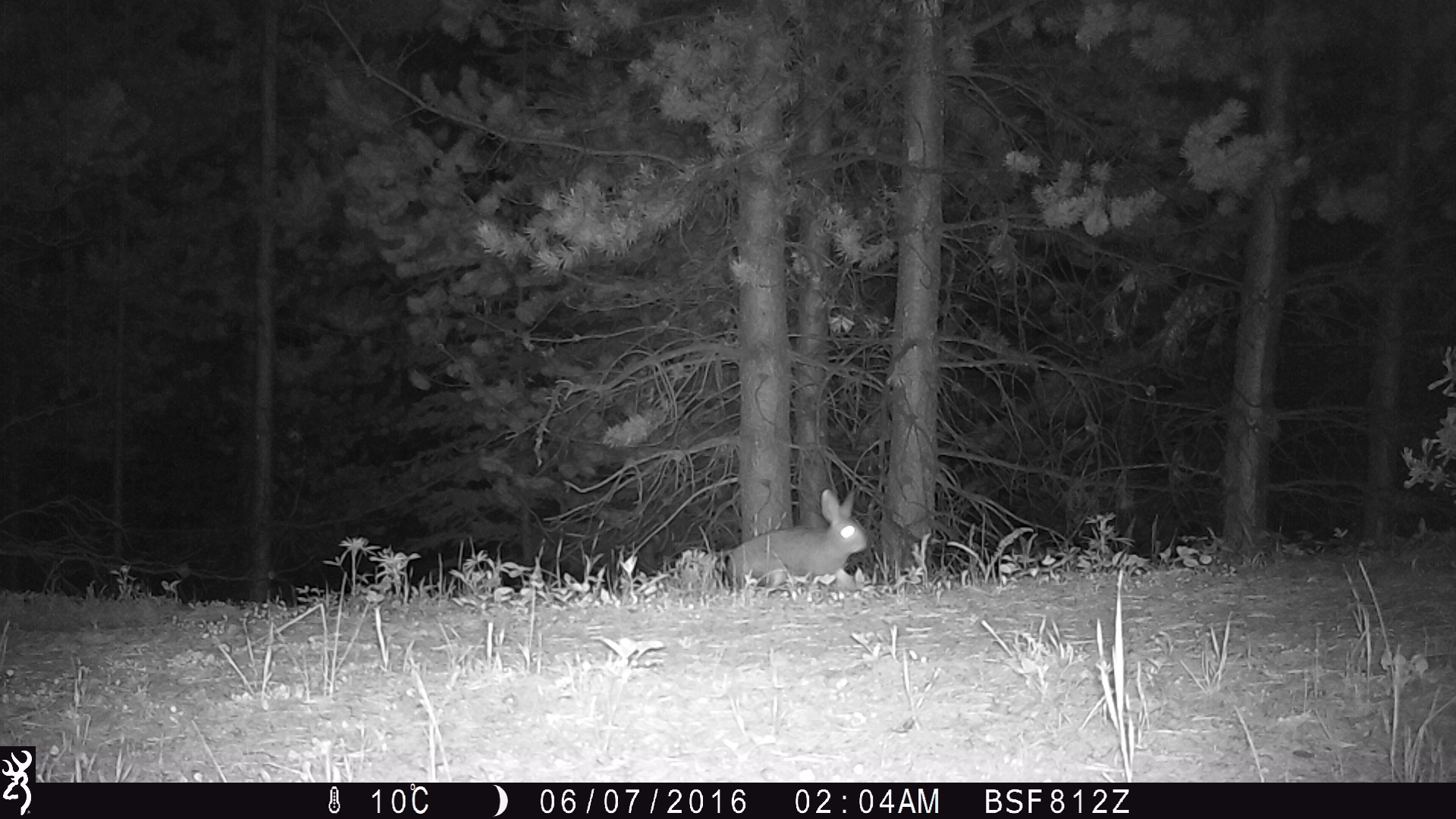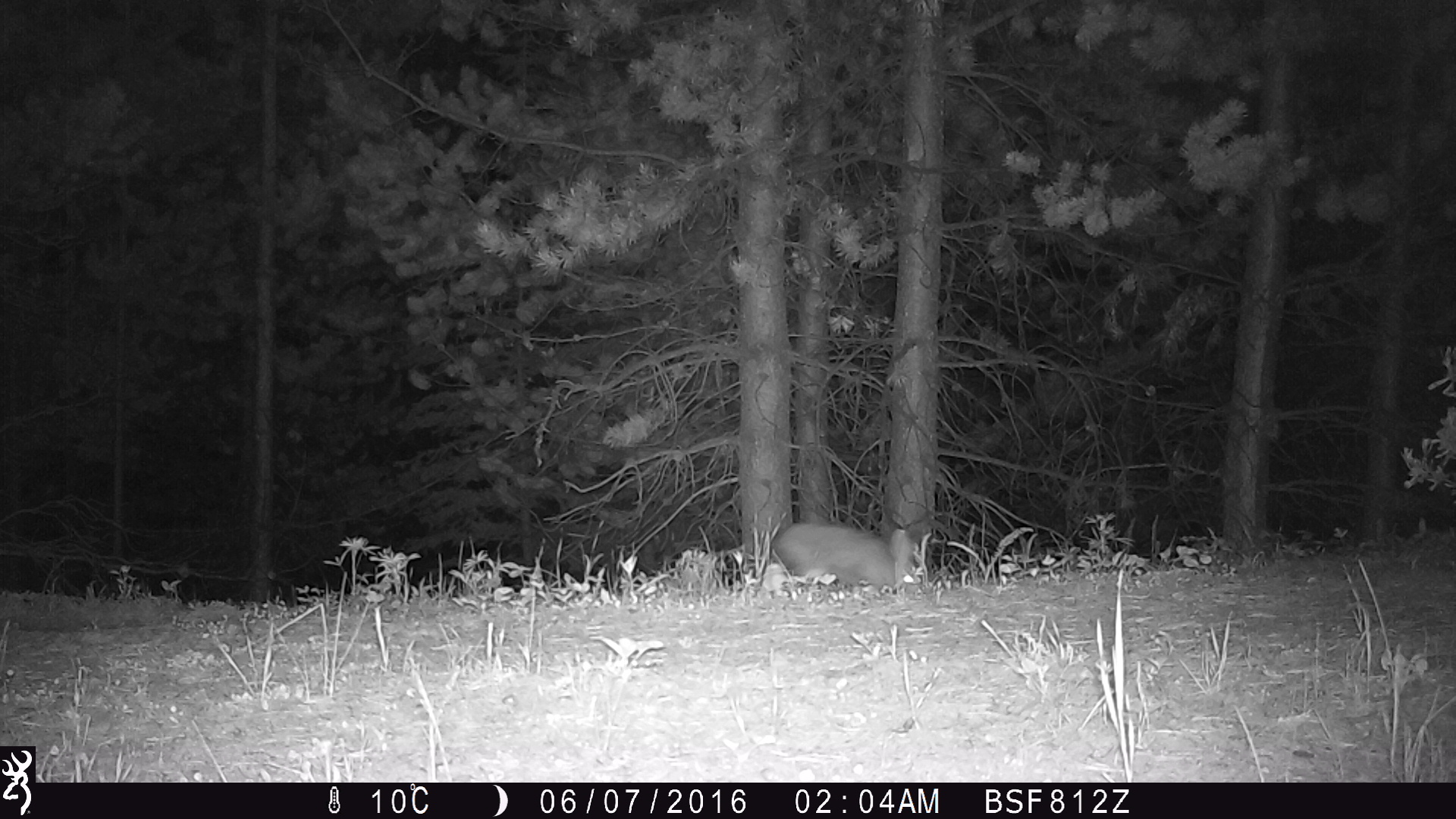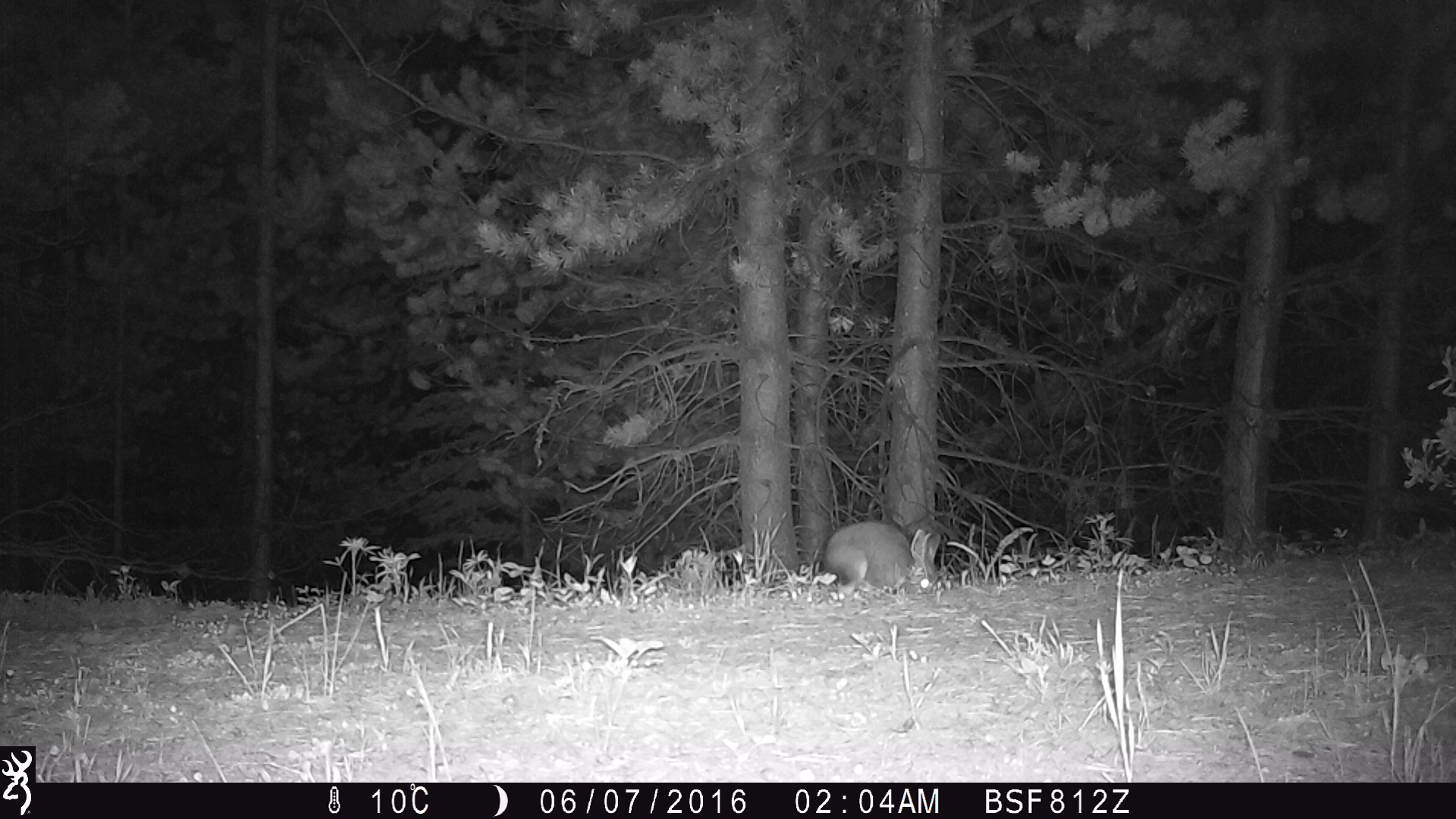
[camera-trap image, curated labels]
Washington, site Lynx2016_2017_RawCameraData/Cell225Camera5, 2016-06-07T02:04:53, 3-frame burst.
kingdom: Animalia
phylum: Chordata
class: Mammalia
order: Lagomorpha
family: Leporidae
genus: Lepus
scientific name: Lepus americanus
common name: snowshoe hare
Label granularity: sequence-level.